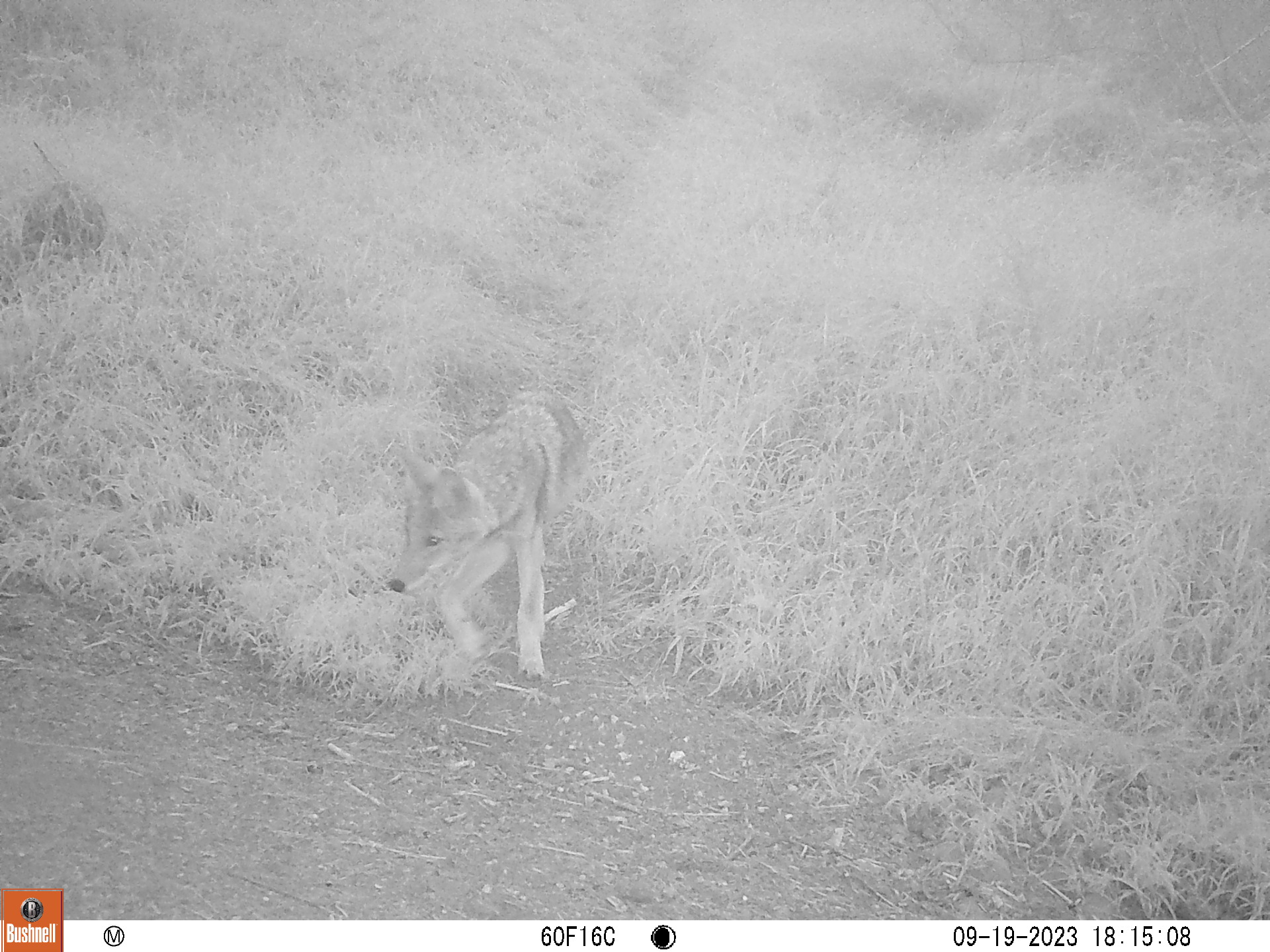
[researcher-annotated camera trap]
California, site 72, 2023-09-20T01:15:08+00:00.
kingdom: Animalia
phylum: Chordata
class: Mammalia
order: Carnivora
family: Canidae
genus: Canis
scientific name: Canis latrans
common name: coyote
Coyote (Canis latrans).